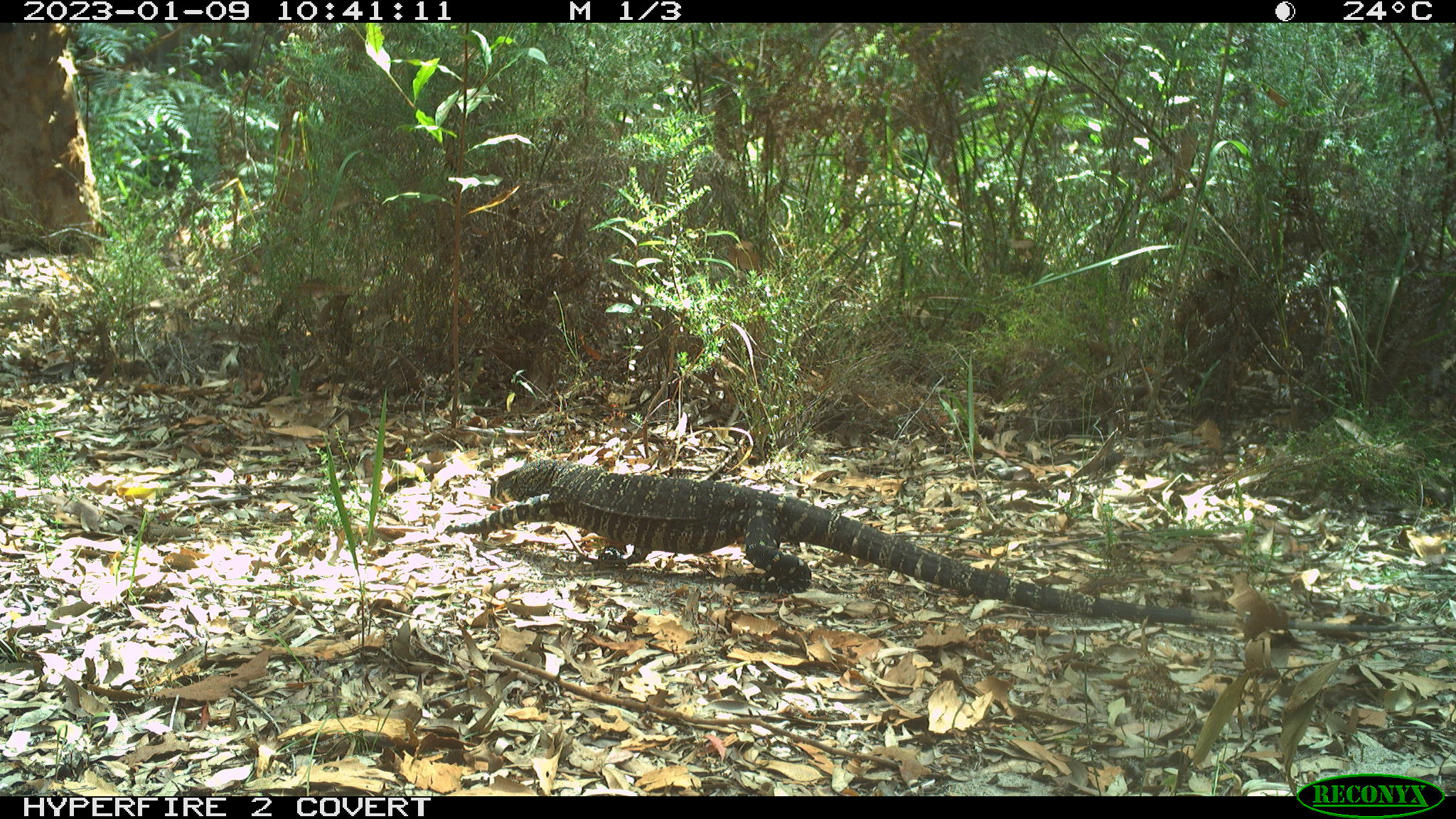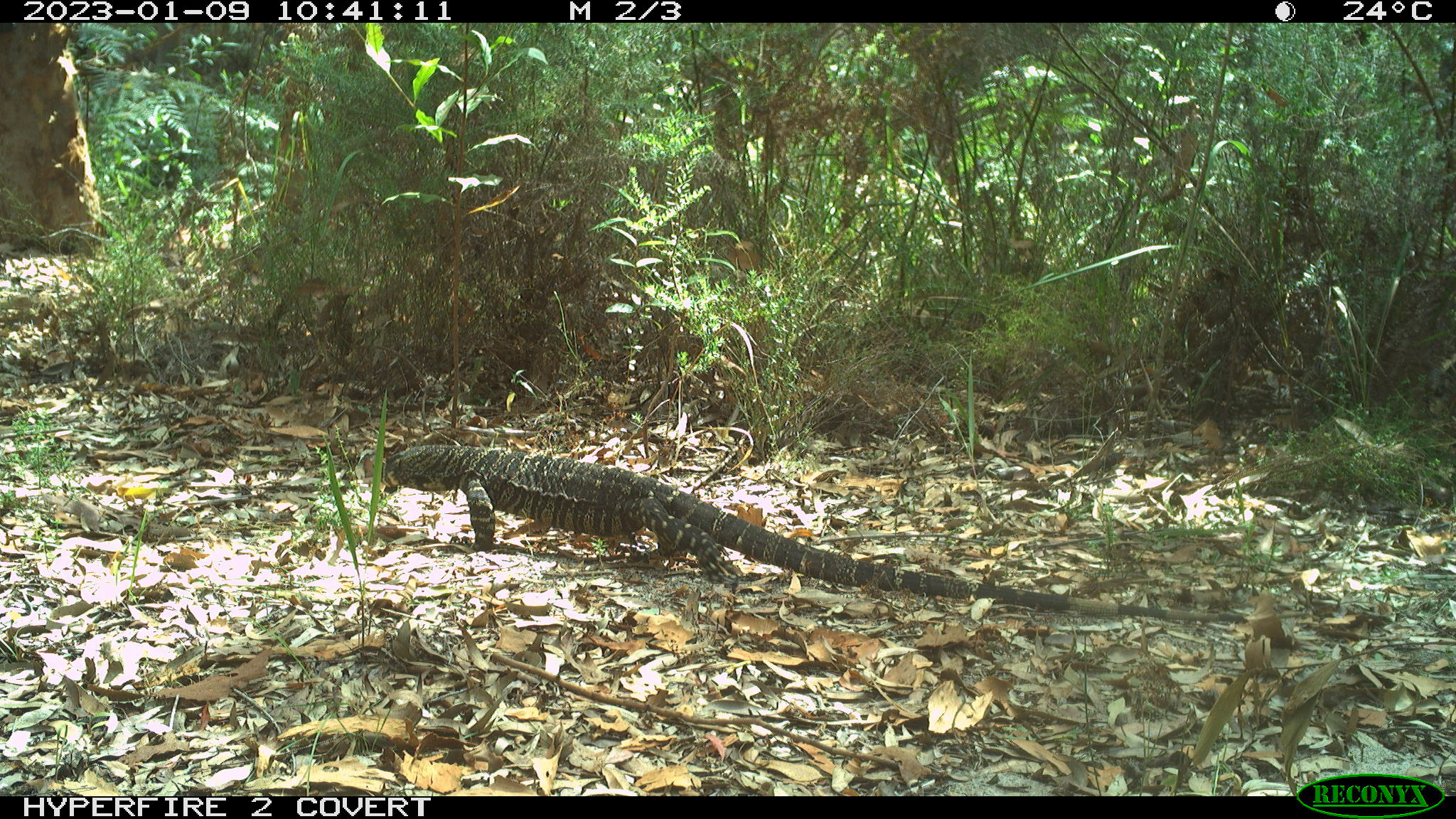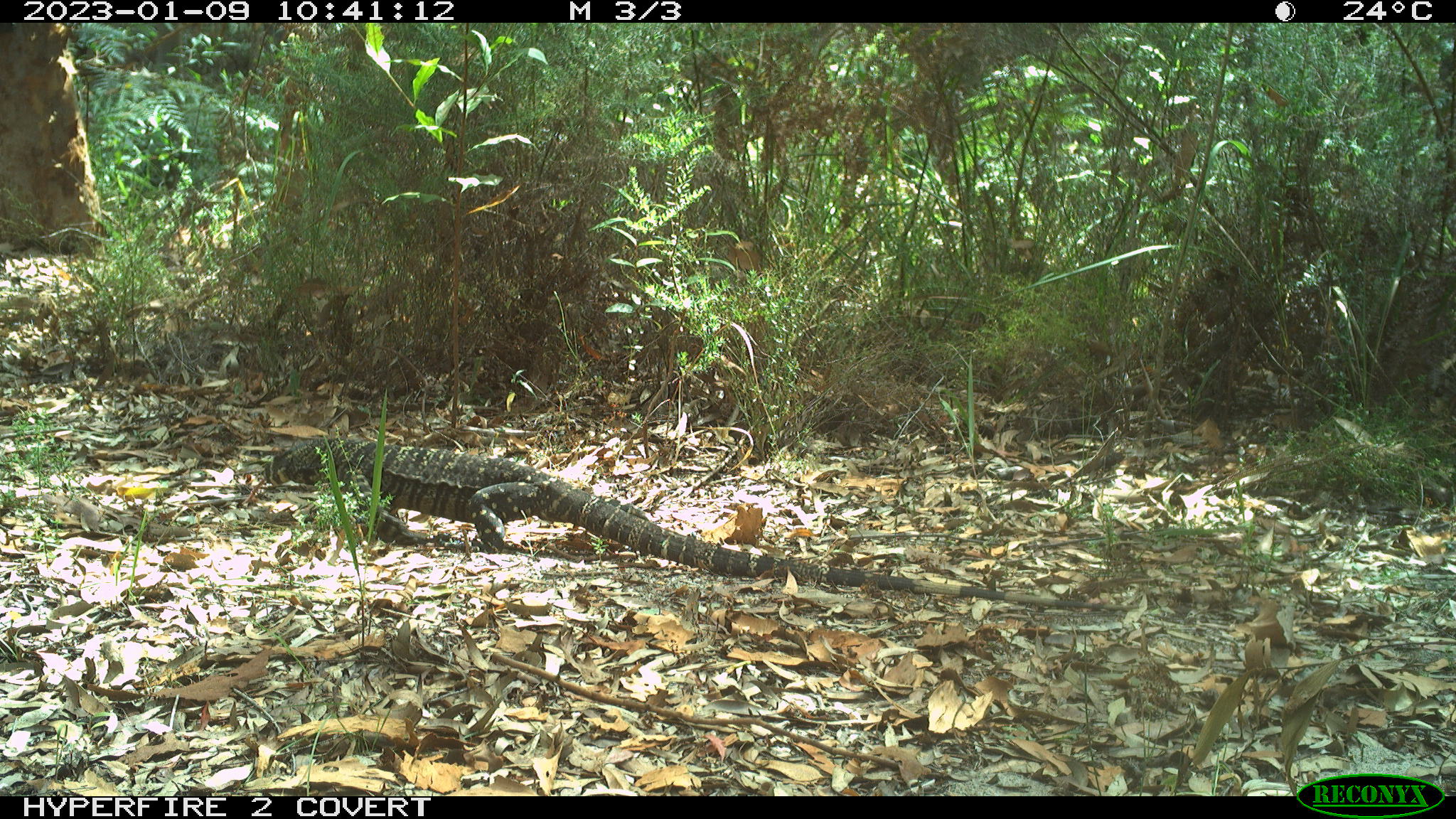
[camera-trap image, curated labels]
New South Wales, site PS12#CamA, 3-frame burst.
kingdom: Animalia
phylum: Chordata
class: Reptilia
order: Squamata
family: Varanidae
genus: Varanus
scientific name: Varanus varius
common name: lace monitor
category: goanna